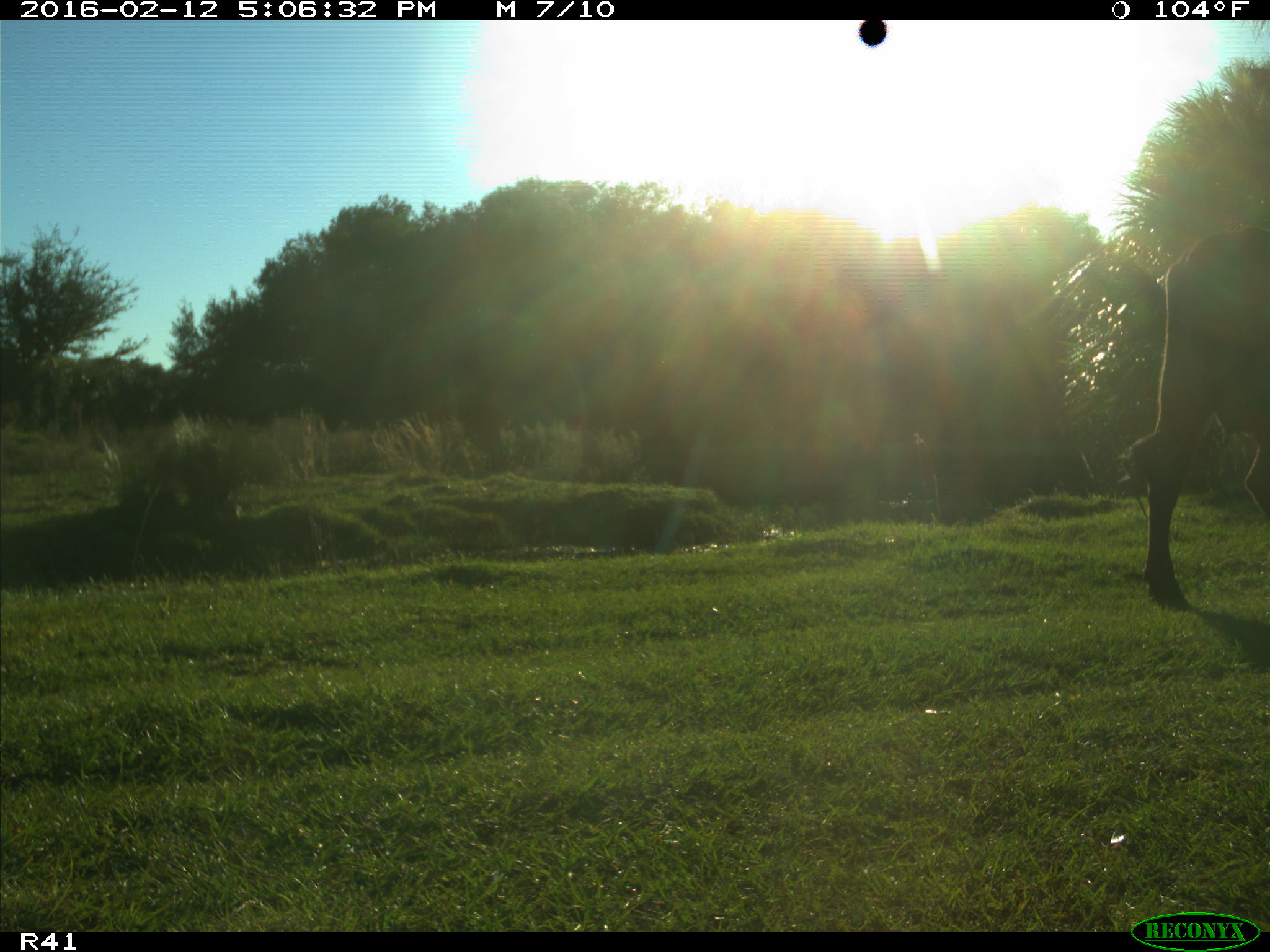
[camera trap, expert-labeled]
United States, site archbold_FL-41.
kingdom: Animalia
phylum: Chordata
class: Mammalia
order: Artiodactyla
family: Bovidae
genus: Bos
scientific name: Bos taurus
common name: domestic cow